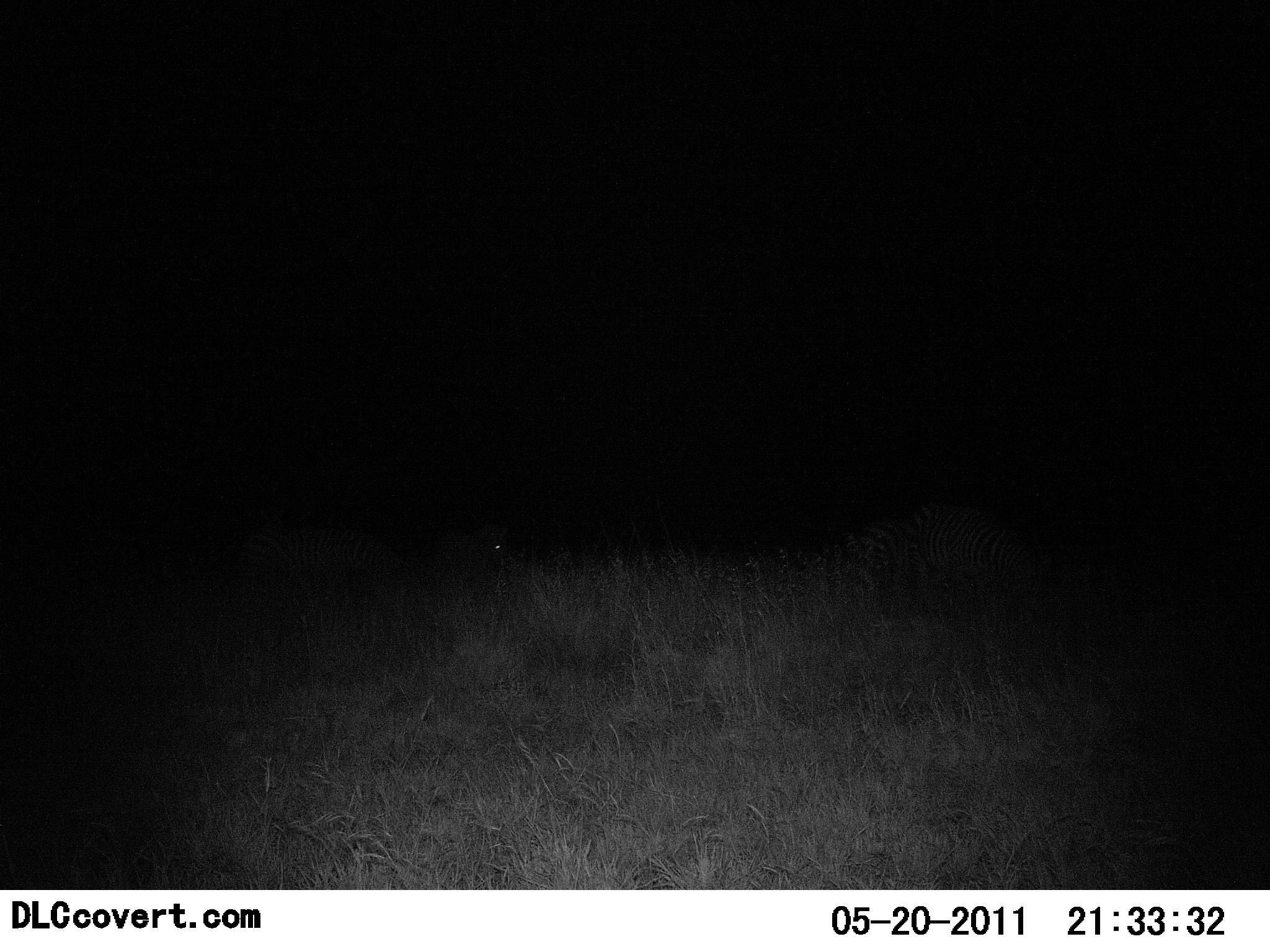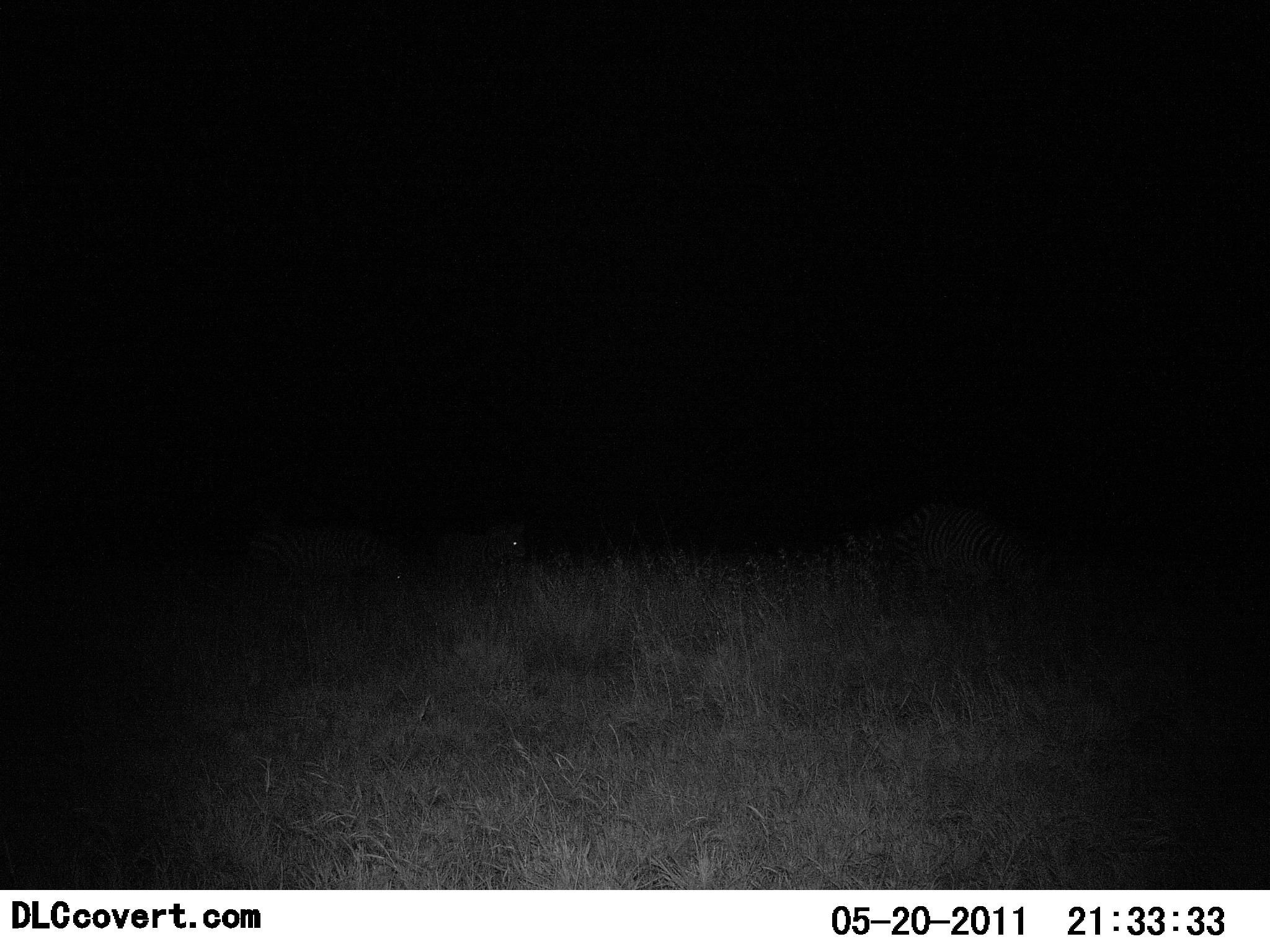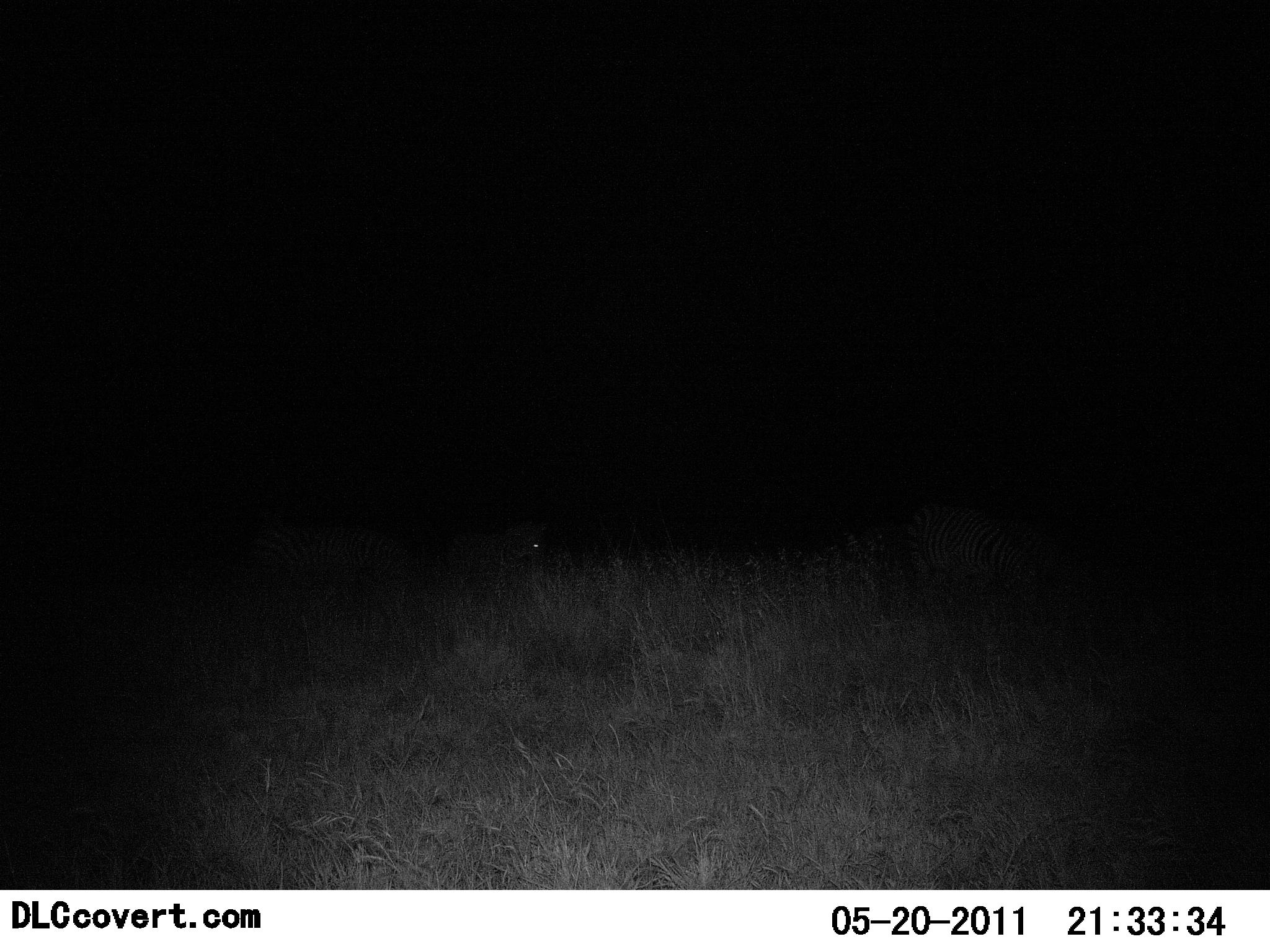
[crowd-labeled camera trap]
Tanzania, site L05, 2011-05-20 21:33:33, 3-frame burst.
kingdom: Animalia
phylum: Chordata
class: Mammalia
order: Perissodactyla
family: Equidae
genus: Equus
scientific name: Equus quagga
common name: plains zebra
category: zebra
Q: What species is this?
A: Zebra (plains zebra) (Equus quagga).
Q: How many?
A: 4.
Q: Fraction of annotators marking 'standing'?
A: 40%.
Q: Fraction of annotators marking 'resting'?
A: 0%.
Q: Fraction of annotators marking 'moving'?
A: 60%.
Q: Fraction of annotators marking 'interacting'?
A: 0%.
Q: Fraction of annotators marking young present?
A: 0%.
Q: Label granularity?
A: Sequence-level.